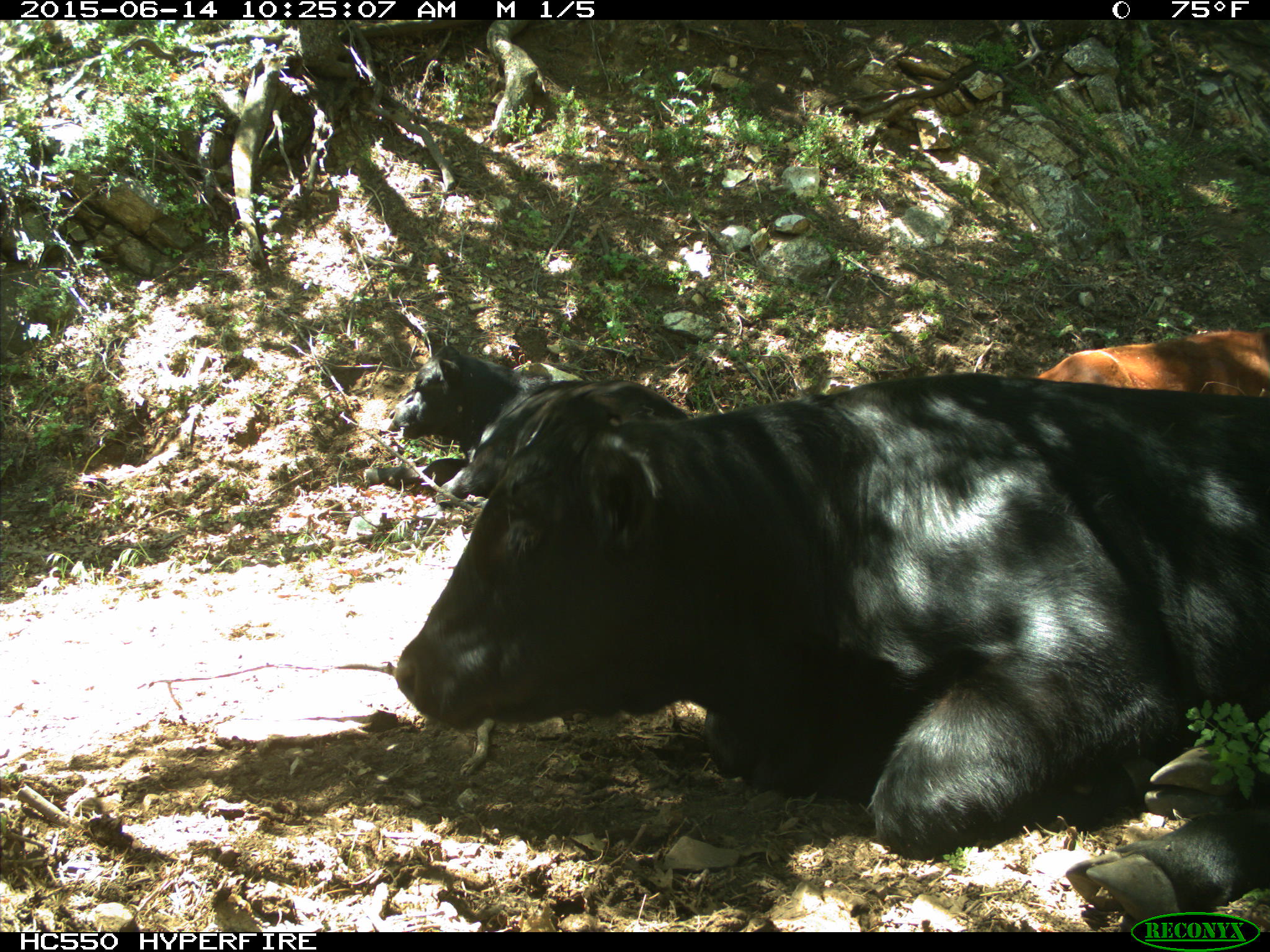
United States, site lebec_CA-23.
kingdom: Animalia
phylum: Chordata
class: Mammalia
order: Artiodactyla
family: Bovidae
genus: Bos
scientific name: Bos taurus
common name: domestic cow